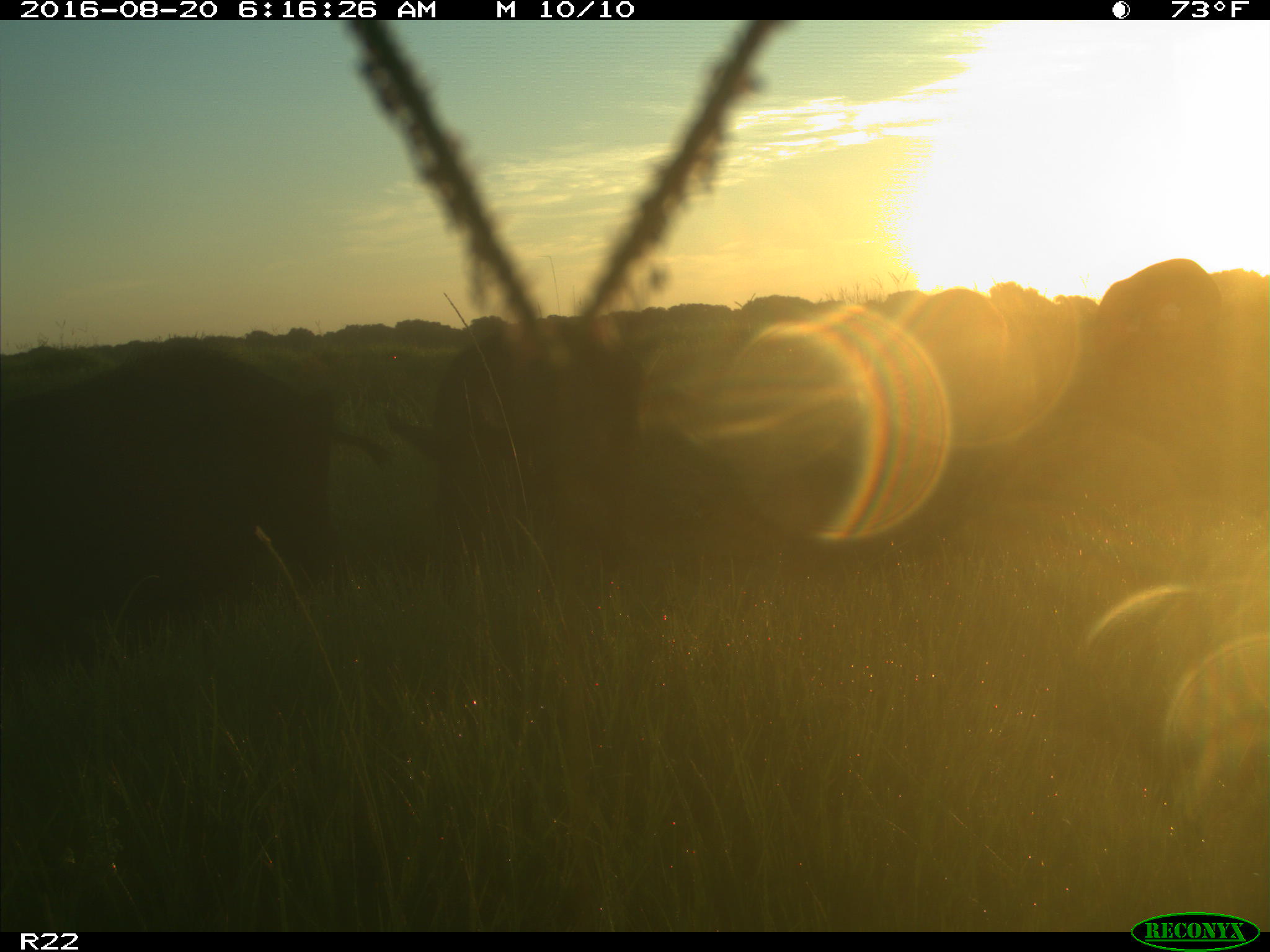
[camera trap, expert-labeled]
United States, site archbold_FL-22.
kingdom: Animalia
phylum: Chordata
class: Mammalia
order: Artiodactyla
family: Suidae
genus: Sus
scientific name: Sus scrofa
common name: wild boar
Sus scrofa (wild boar).